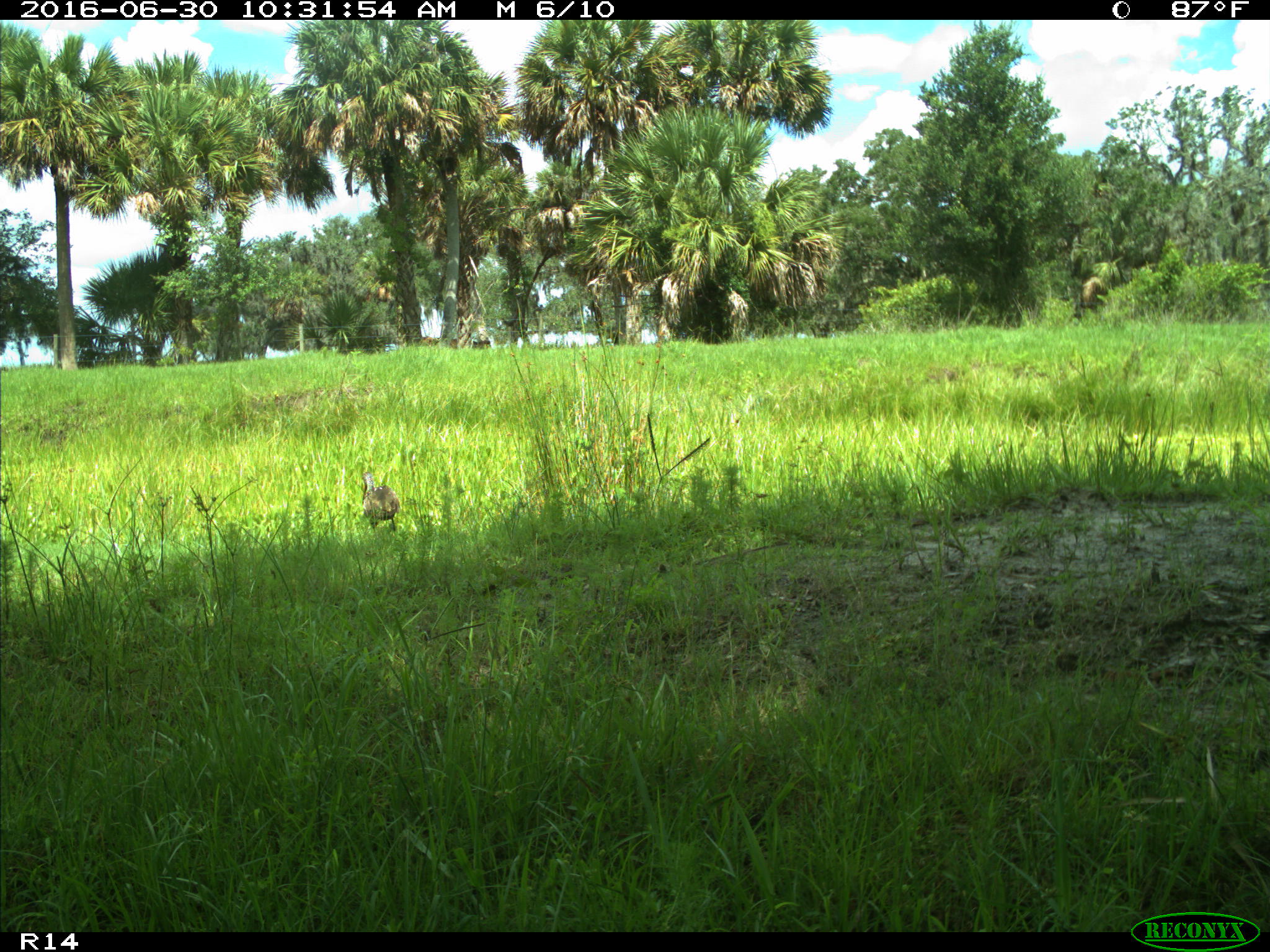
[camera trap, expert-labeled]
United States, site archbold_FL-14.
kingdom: Animalia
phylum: Chordata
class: Aves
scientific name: Aves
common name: birds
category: unidentified bird